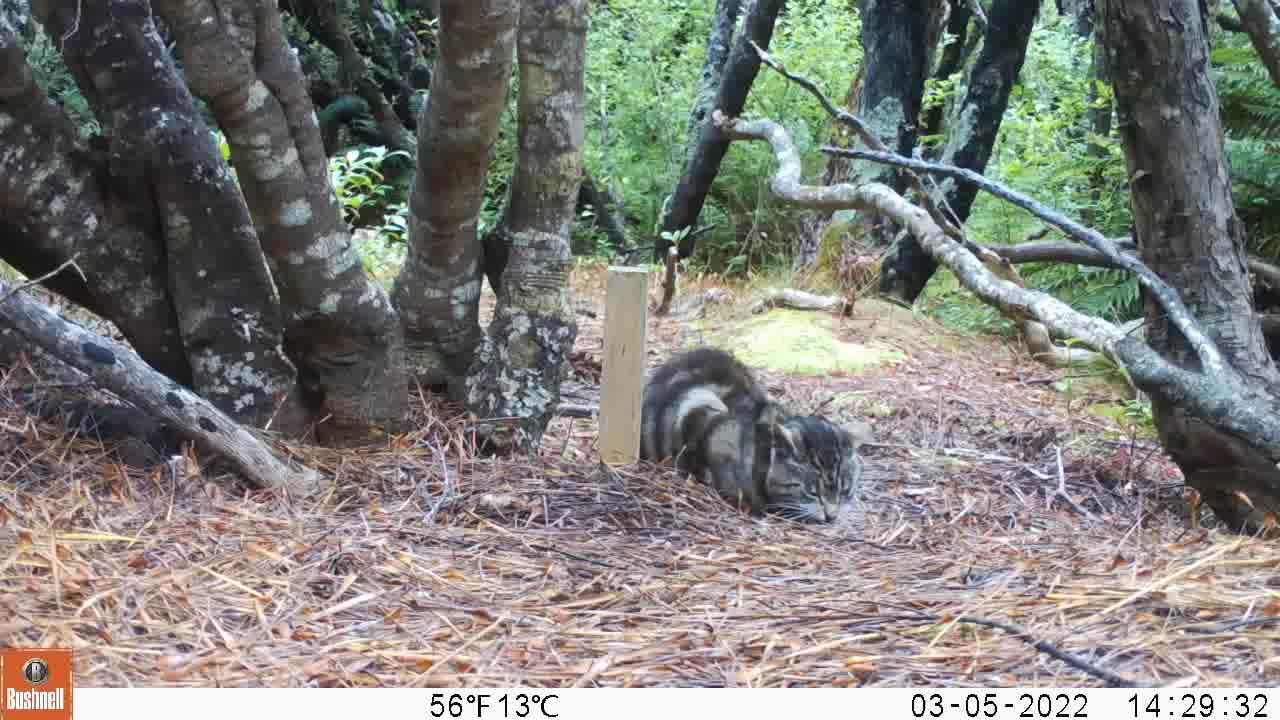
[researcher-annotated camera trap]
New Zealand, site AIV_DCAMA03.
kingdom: Animalia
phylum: Chordata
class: Mammalia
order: Carnivora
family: Felidae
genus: Felis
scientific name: Felis catus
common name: domestic cat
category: cat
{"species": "cat (domestic cat) (Felis catus)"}